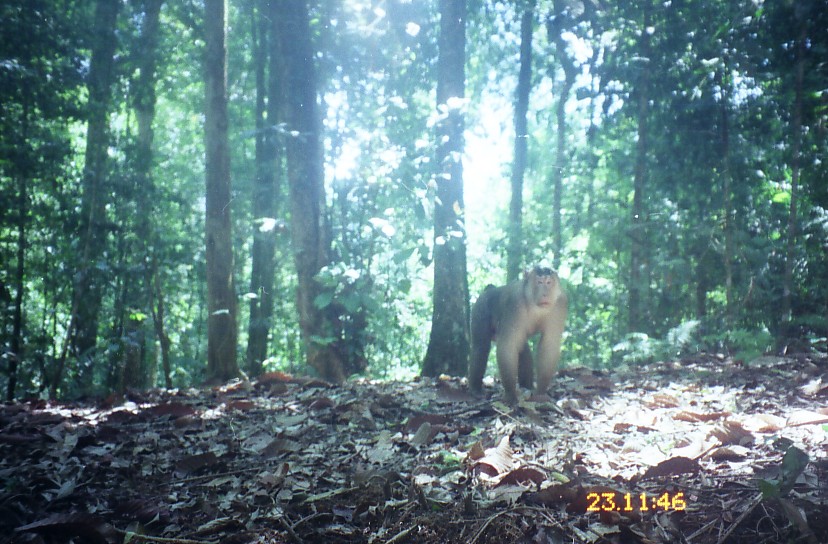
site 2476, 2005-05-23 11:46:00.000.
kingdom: Animalia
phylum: Chordata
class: Mammalia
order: Primates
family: Cercopithecidae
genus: Macaca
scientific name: Macaca nemestrina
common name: southern pig-tailed macaque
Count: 1.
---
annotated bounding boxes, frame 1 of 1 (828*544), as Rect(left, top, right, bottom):
macaca nemestrina: Rect(468, 267, 567, 408)